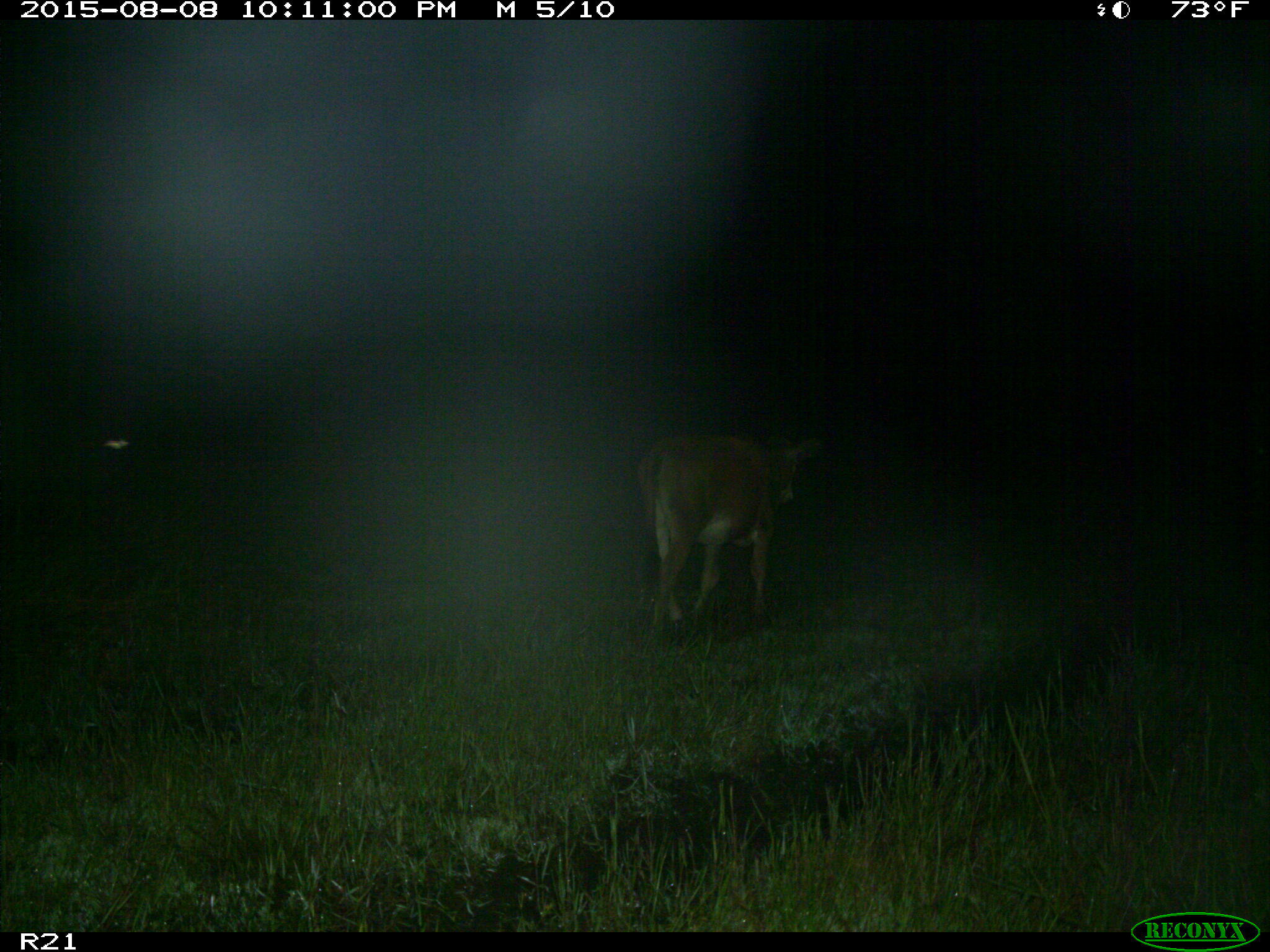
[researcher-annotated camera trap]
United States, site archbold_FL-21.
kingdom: Animalia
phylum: Chordata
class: Mammalia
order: Artiodactyla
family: Bovidae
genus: Bos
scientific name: Bos taurus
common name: domestic cow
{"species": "Bos taurus (domestic cow)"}